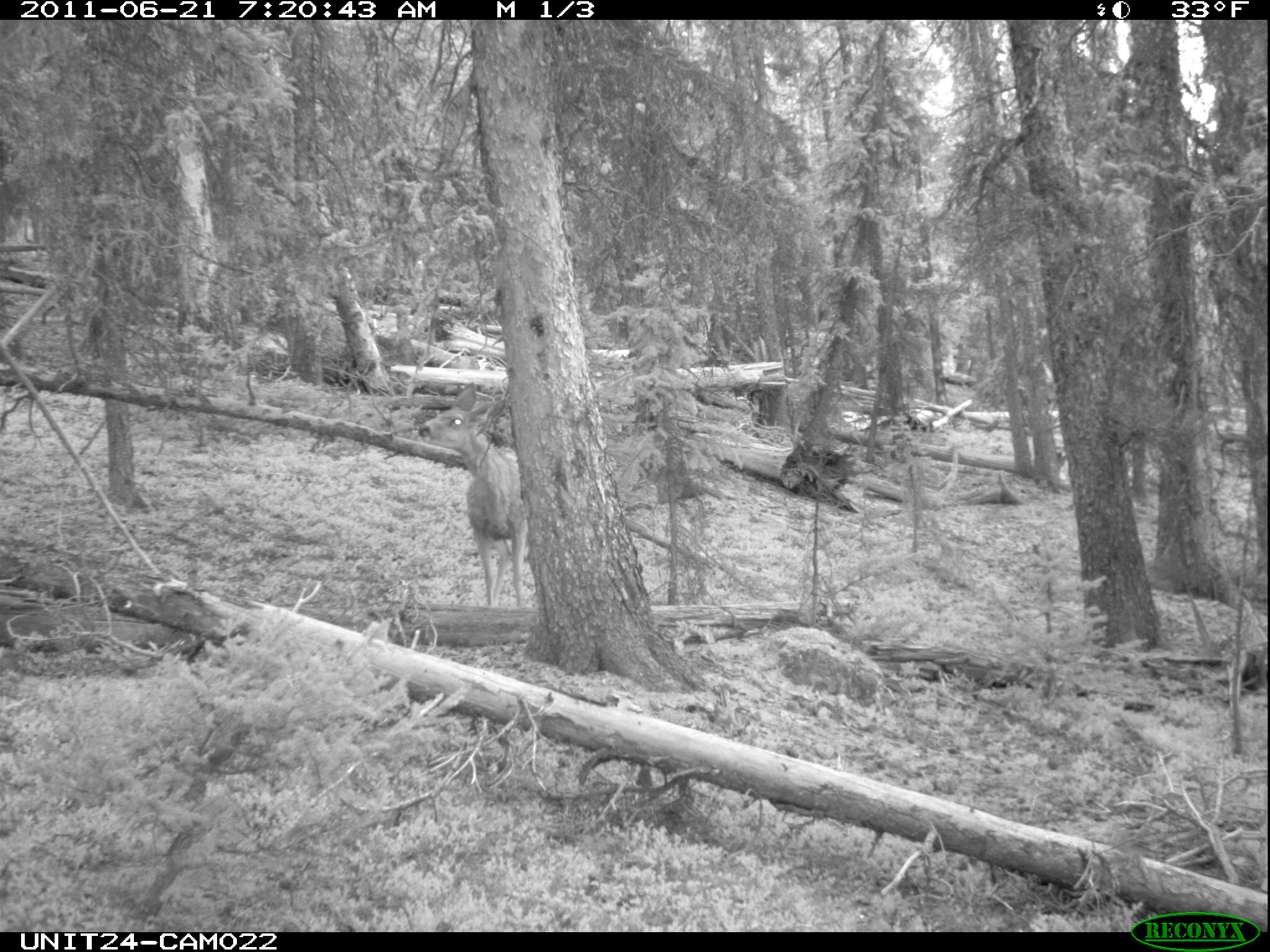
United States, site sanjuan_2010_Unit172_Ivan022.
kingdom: Animalia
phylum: Chordata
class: Mammalia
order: Artiodactyla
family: Cervidae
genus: Odocoileus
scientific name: Odocoileus hemionus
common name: mule deer